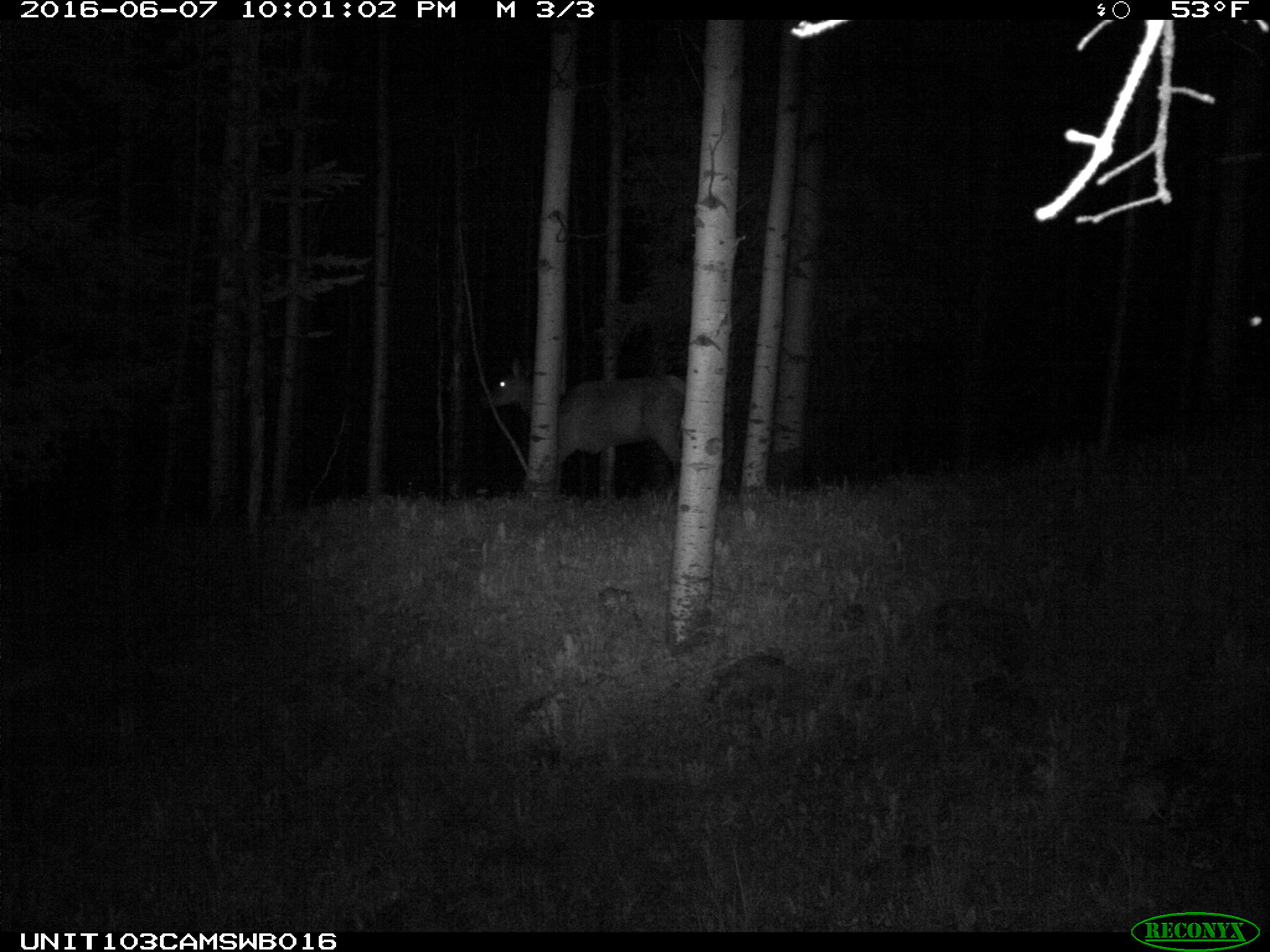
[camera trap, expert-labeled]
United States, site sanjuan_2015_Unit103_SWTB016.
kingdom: Animalia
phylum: Chordata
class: Mammalia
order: Artiodactyla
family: Cervidae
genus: Cervus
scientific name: Cervus elaphus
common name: red deer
Cervus elaphus (red deer).